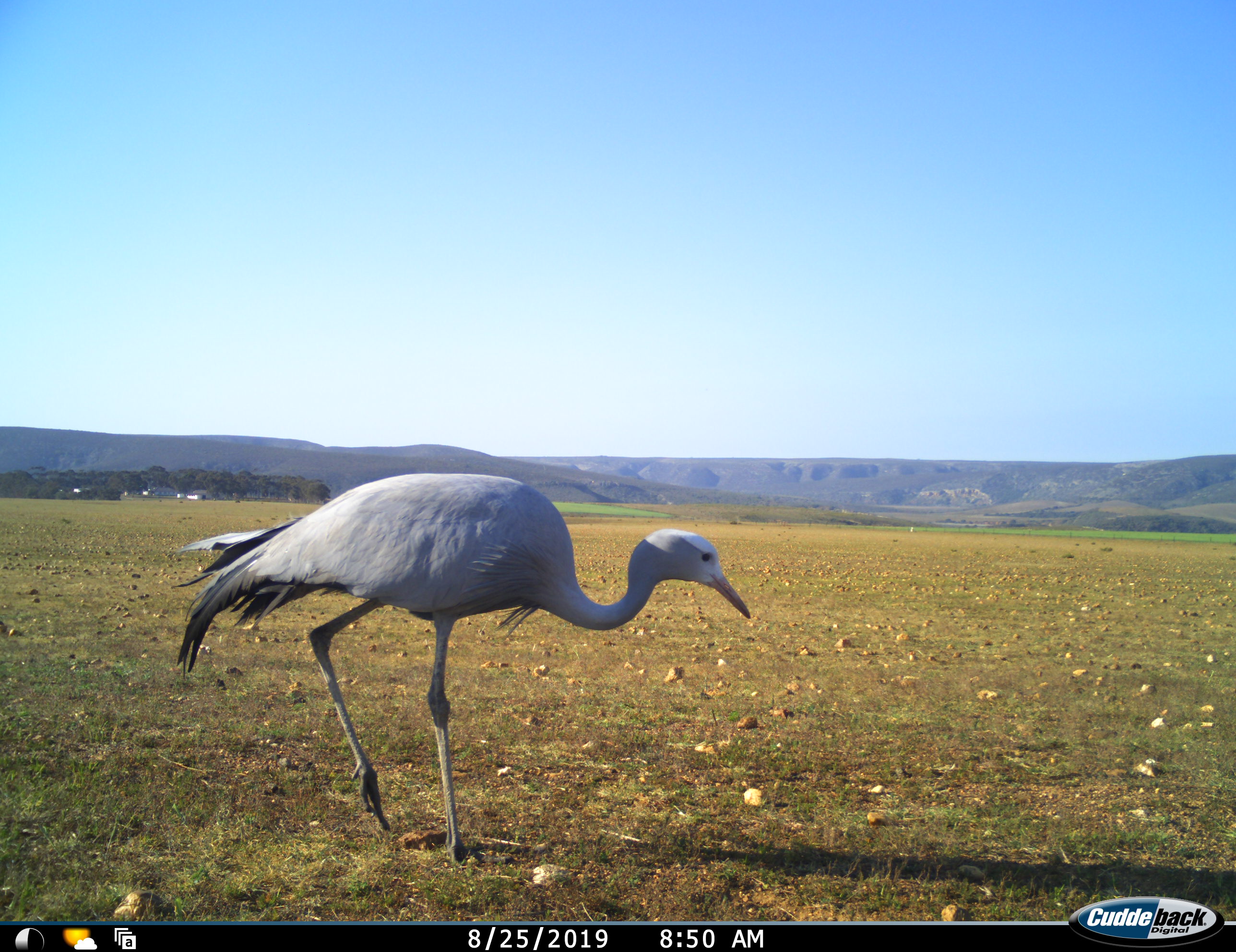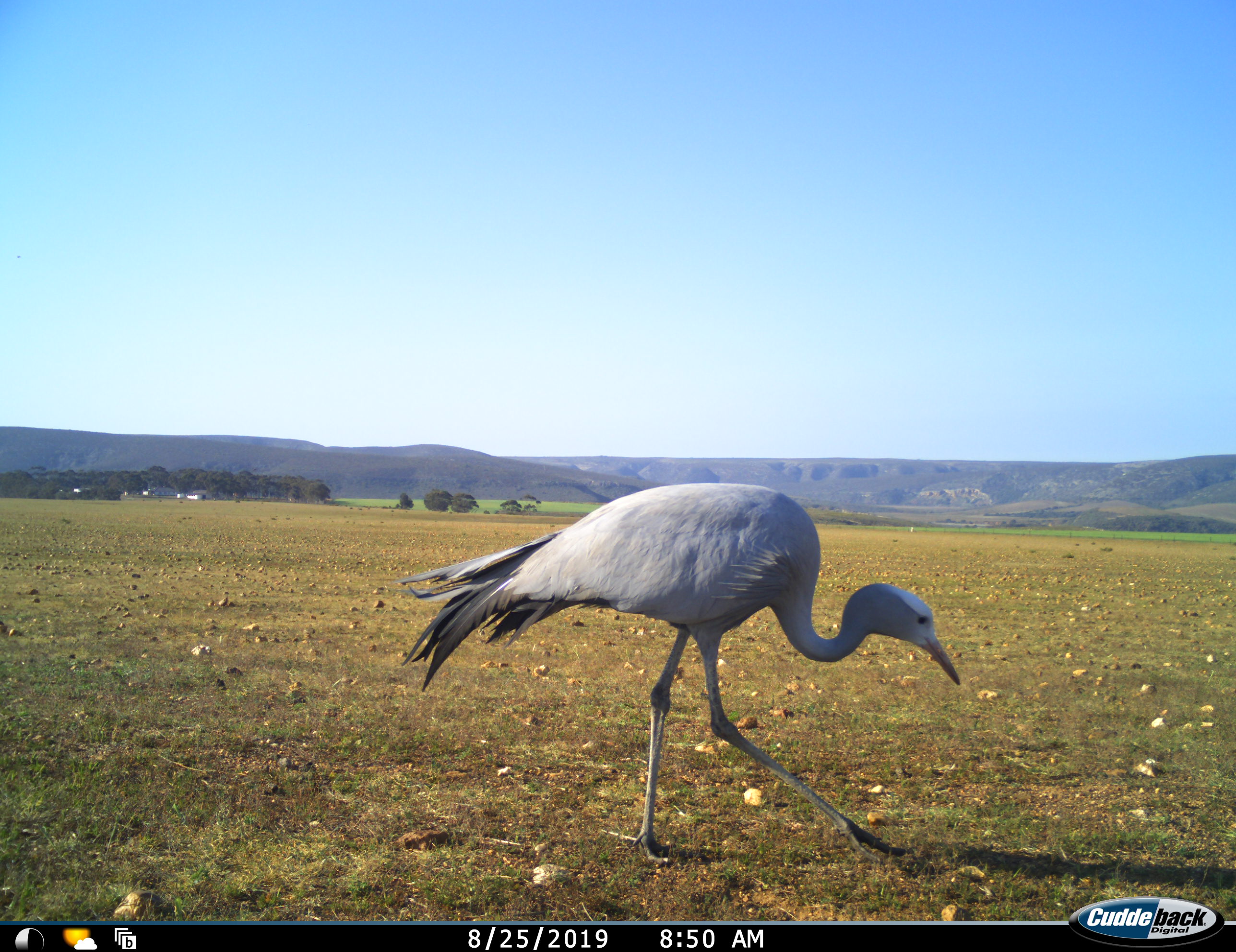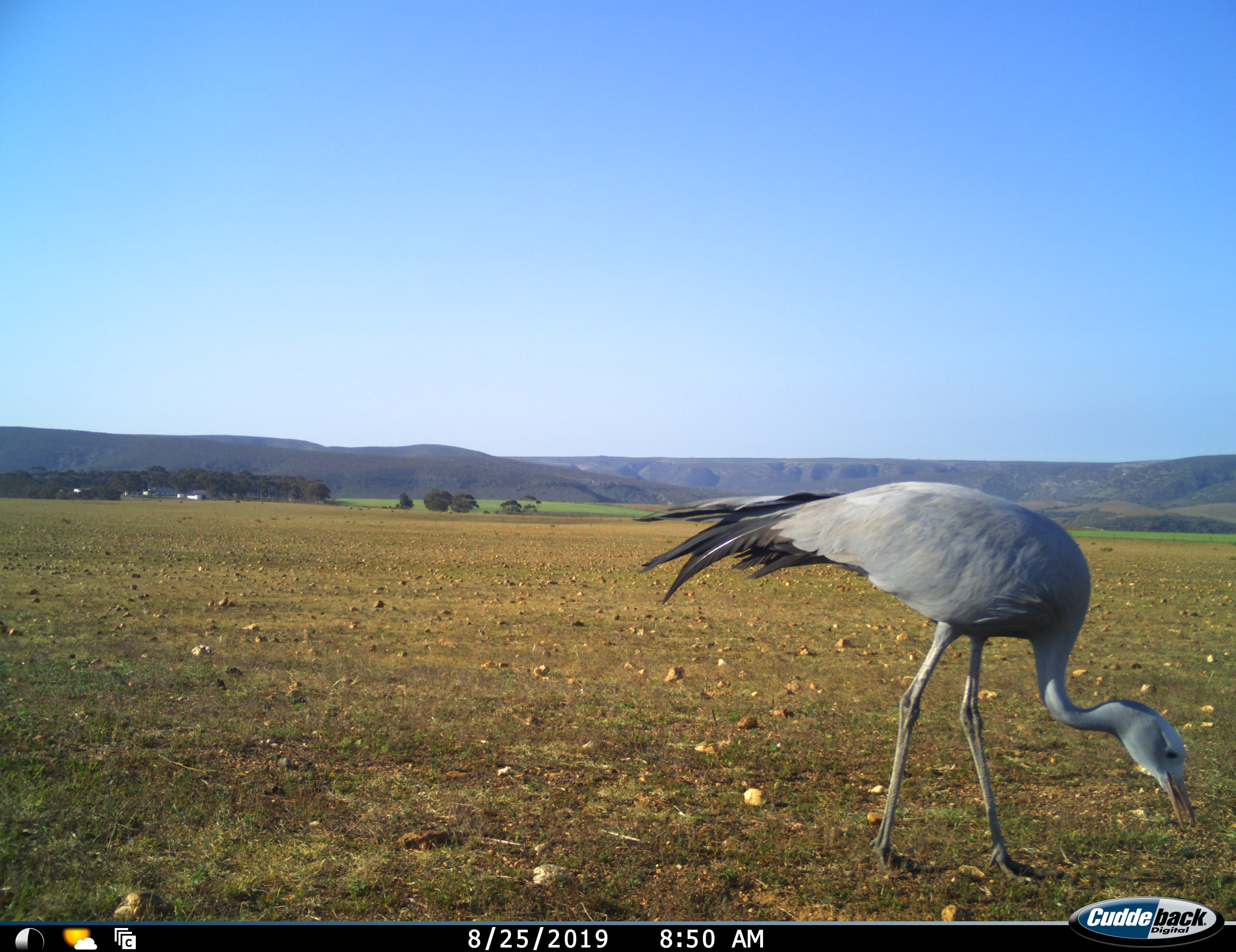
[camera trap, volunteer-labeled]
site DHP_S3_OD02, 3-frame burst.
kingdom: Animalia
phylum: Chordata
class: Aves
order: Gruiformes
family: Gruidae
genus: Anthropoides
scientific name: Anthropoides paradiseus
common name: blue crane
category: craneblue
Craneblue (blue crane) (Anthropoides paradiseus), count 1. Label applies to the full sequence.